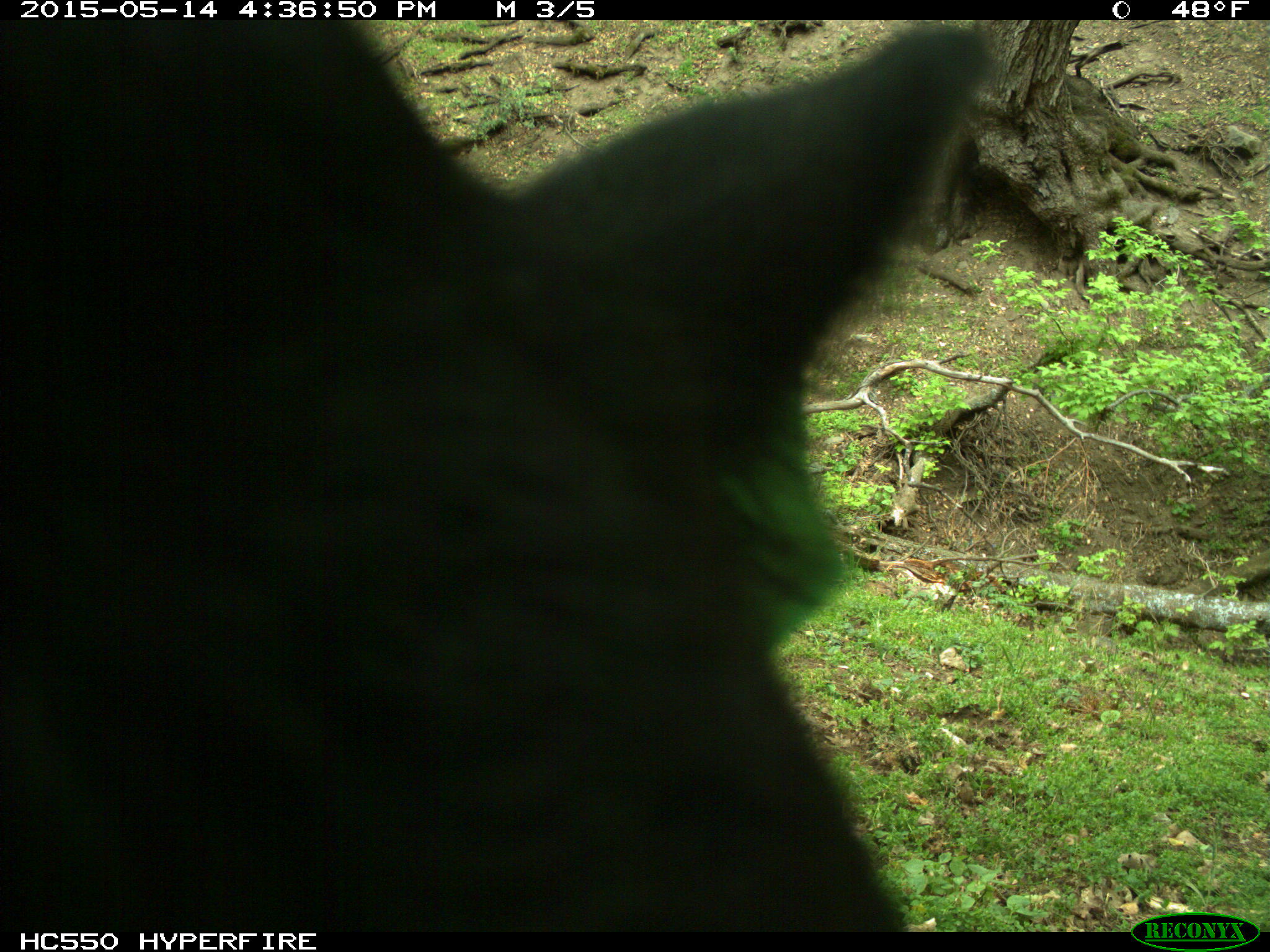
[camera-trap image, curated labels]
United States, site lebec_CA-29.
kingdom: Animalia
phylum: Chordata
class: Mammalia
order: Artiodactyla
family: Bovidae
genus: Bos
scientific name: Bos taurus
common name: domestic cow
Bos taurus (domestic cow).